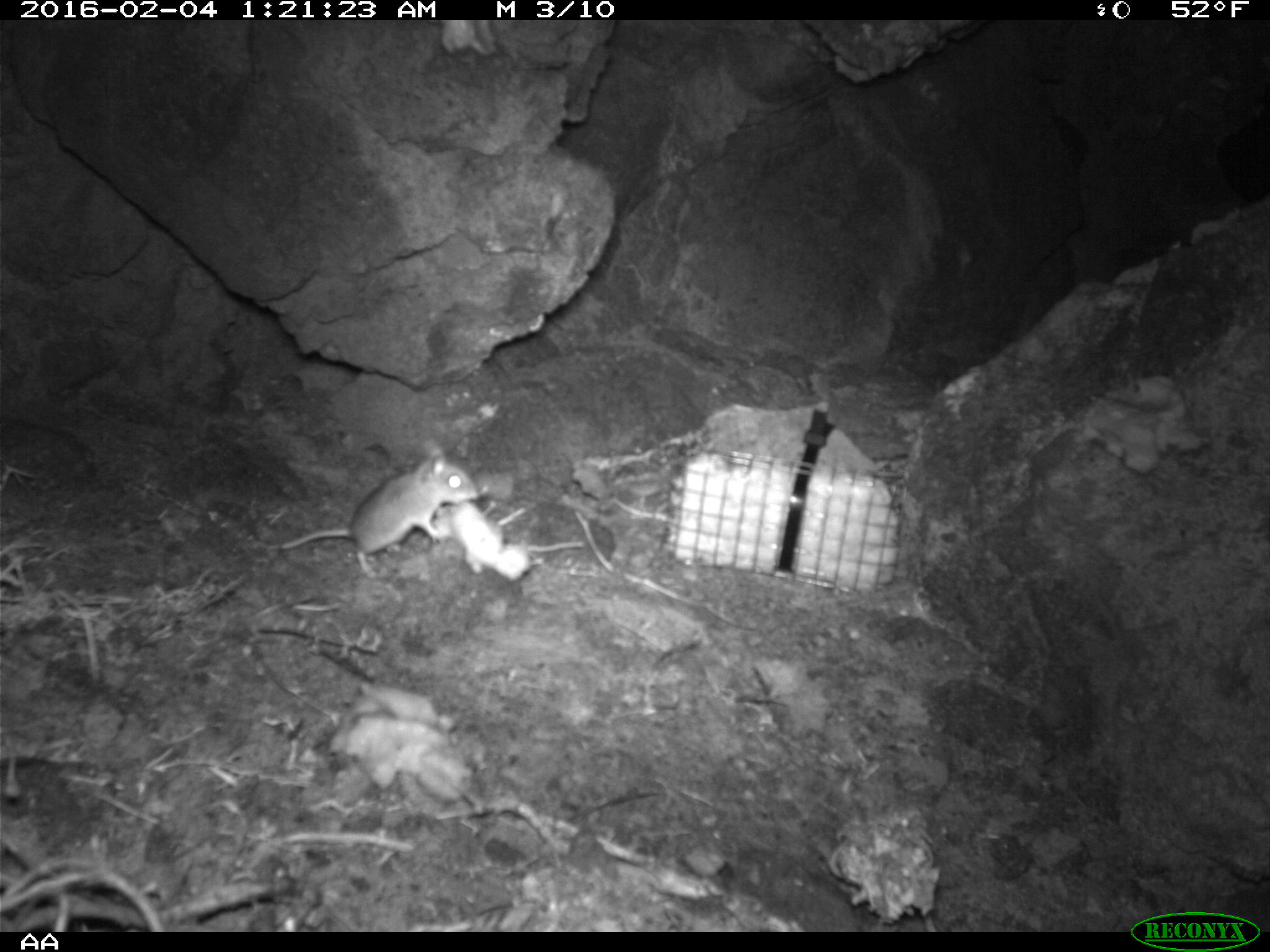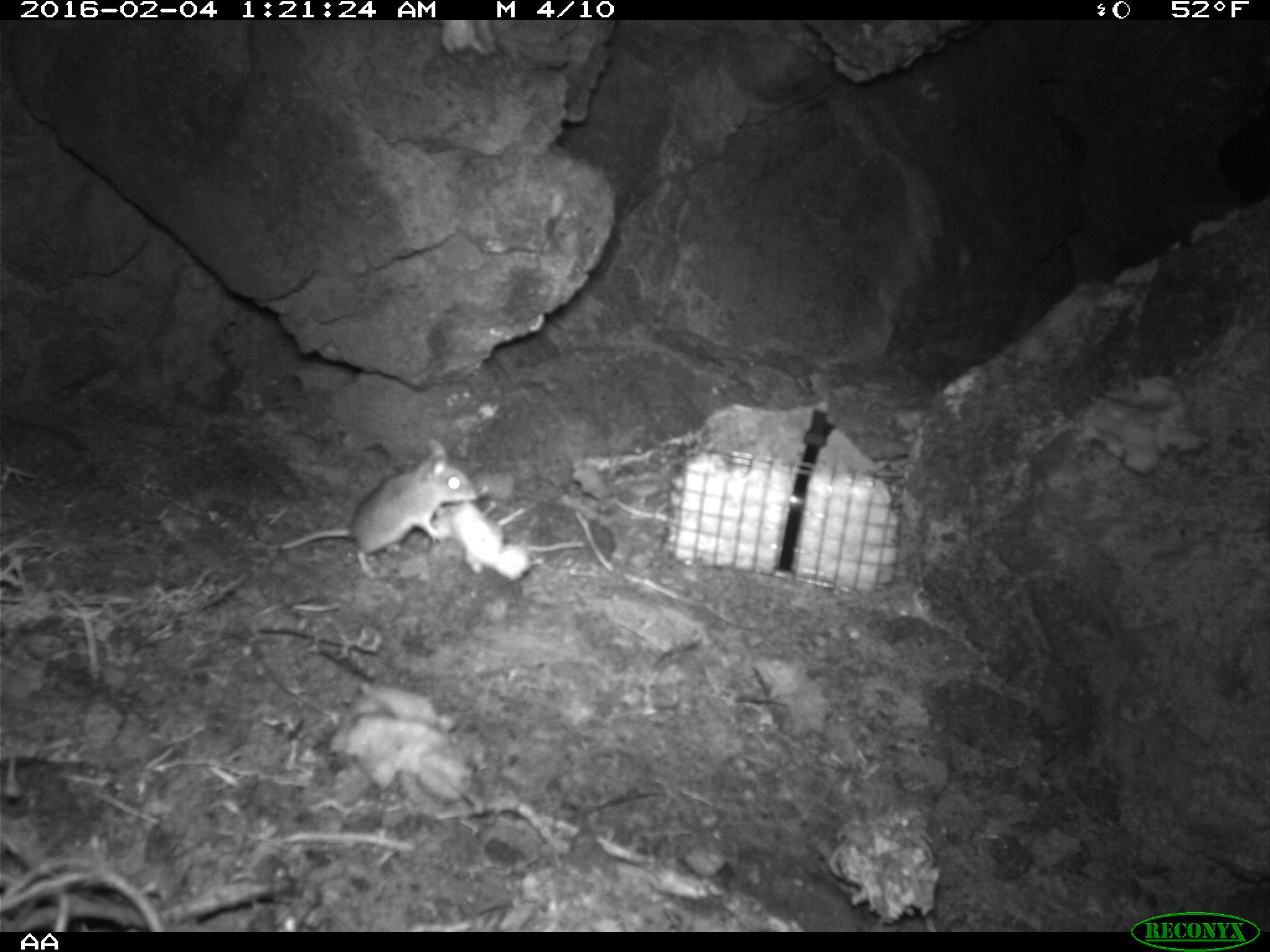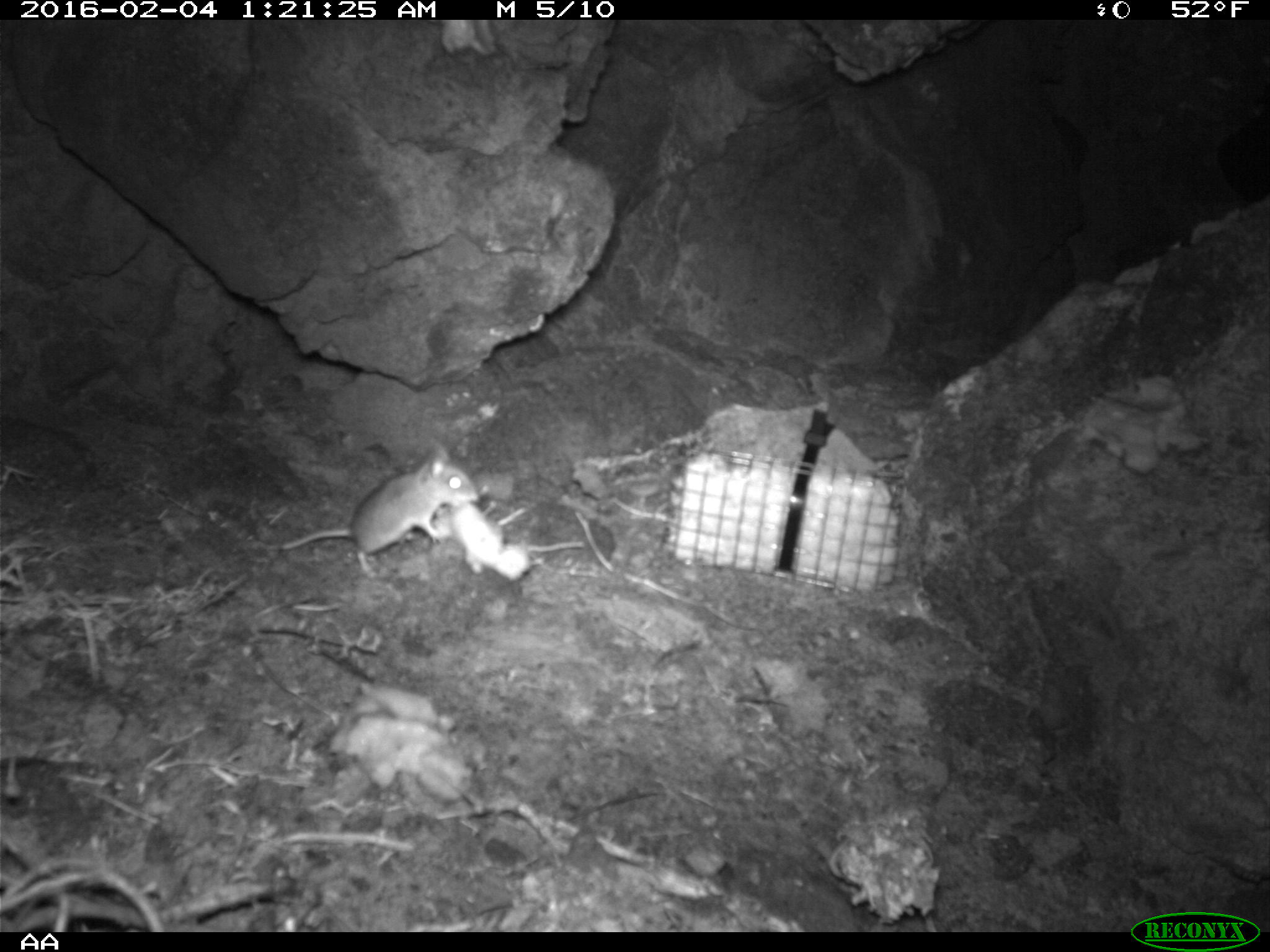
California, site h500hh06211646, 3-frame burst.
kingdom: Animalia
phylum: Chordata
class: Mammalia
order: Rodentia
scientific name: Rodentia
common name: rodent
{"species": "rodent (Rodentia)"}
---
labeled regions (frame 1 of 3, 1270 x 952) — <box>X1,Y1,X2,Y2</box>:
rodent: <box>283,437,480,578</box>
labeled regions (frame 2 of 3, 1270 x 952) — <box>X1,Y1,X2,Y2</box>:
rodent: <box>278,439,476,580</box>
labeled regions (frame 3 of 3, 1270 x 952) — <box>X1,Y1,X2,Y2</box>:
rodent: <box>267,441,479,577</box>